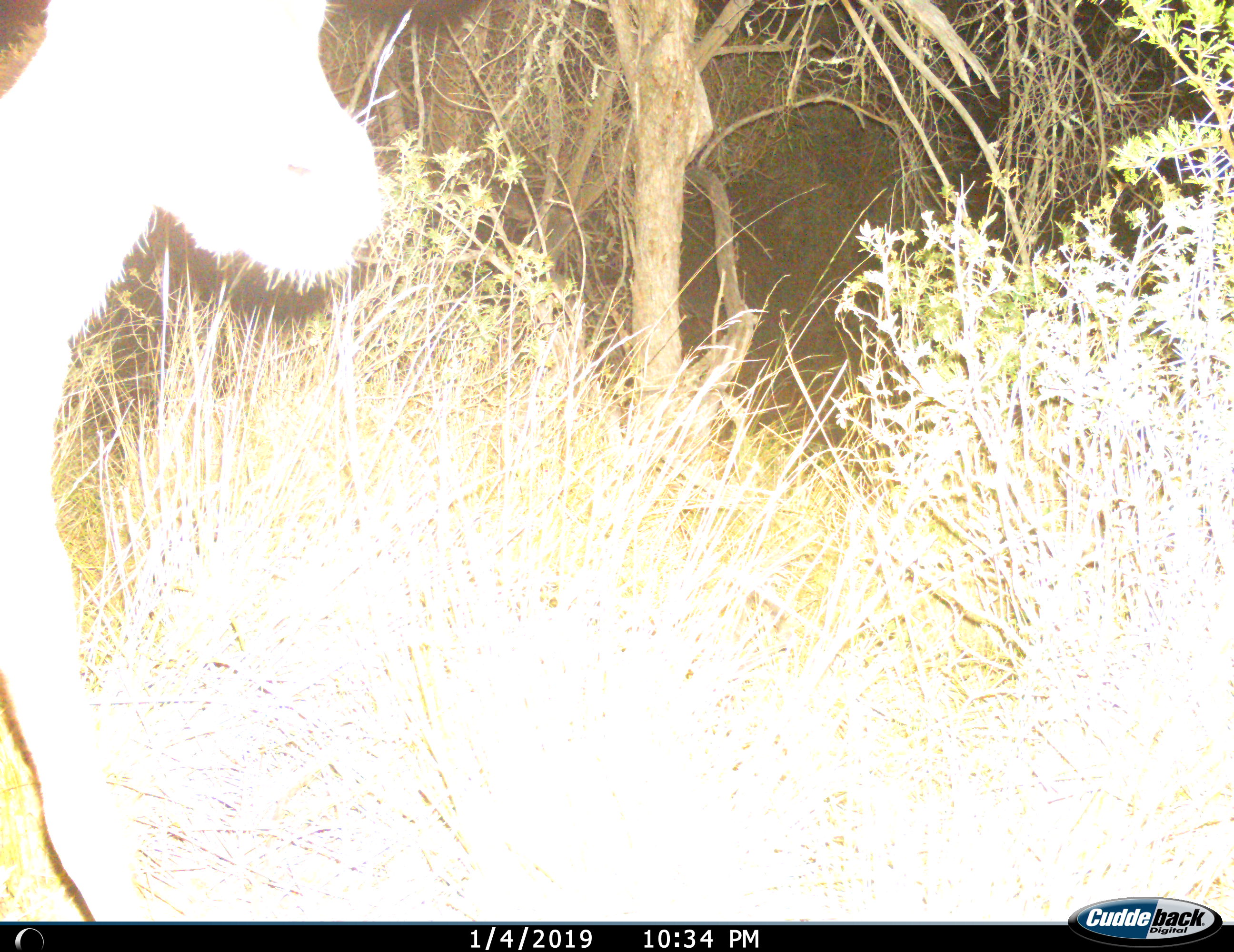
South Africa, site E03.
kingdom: Animalia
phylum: Chordata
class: Mammalia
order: Artiodactyla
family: Bovidae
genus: Tragelaphus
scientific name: Tragelaphus strepsiceros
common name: greater kudu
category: kudu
Kudu (greater kudu) (Tragelaphus strepsiceros), count 1. Behavior (volunteer vote fractions): standing 0%, resting 0%, moving 100%, interacting 0%. Young present (vote fraction): 0%. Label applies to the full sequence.